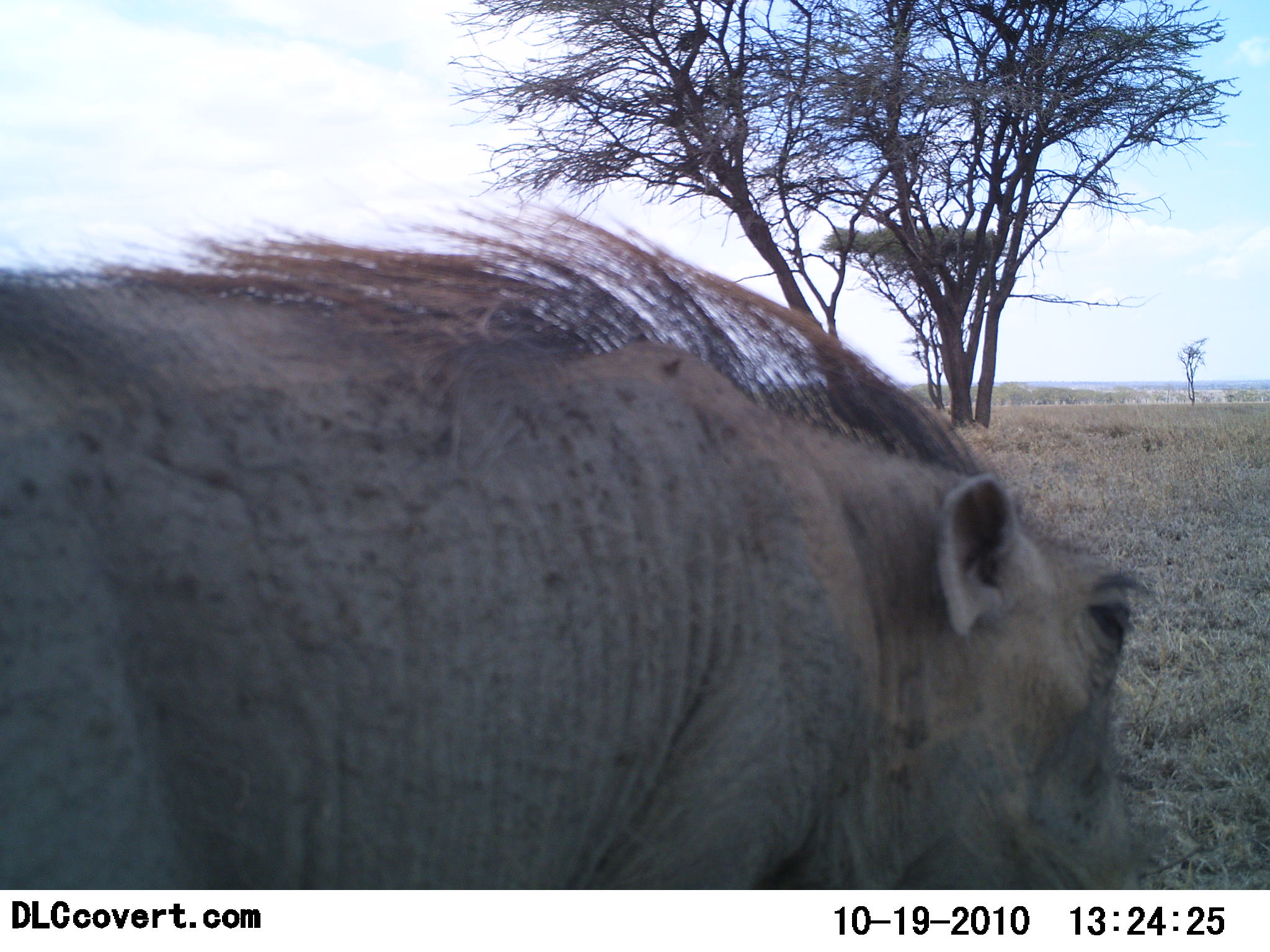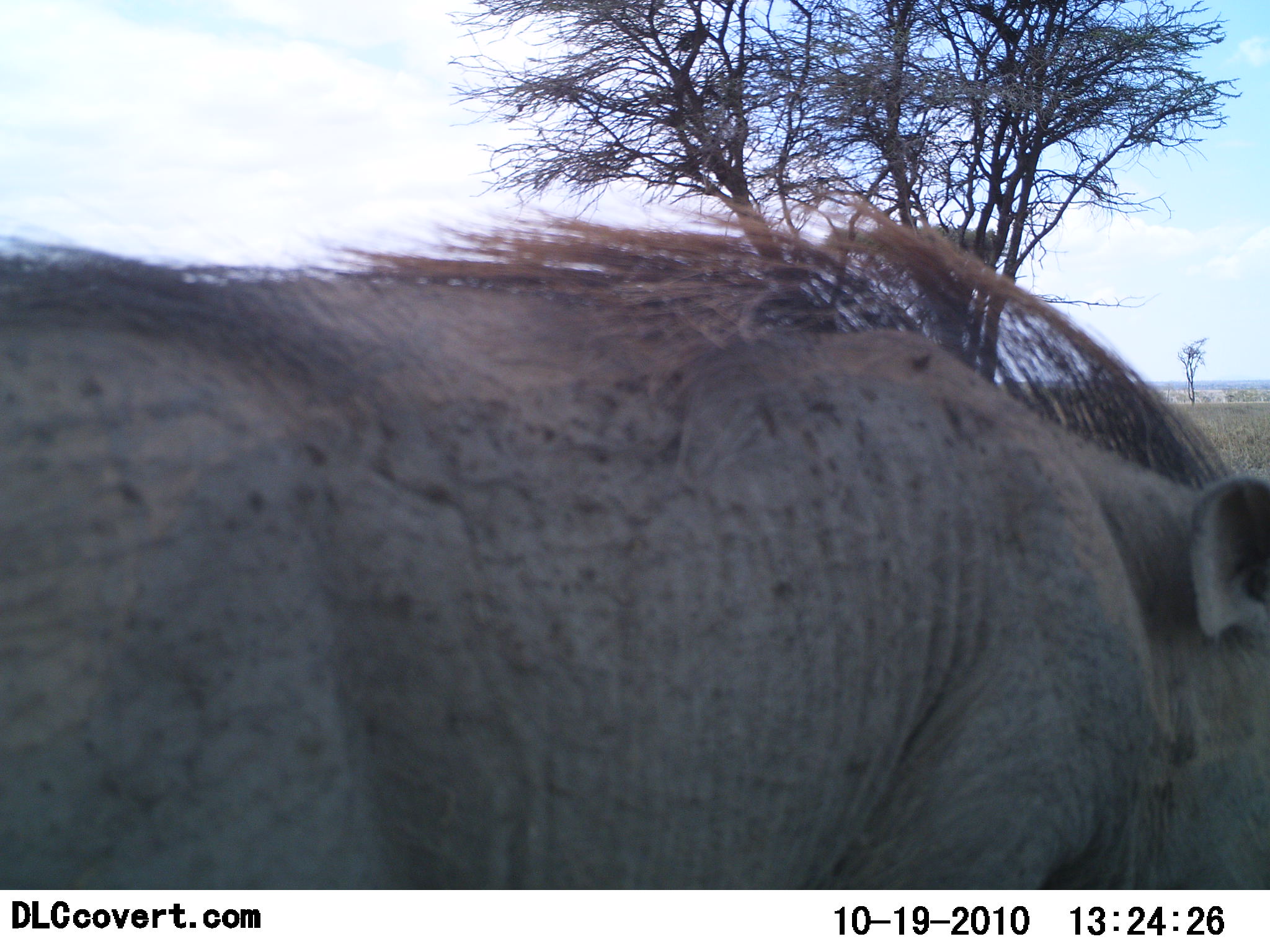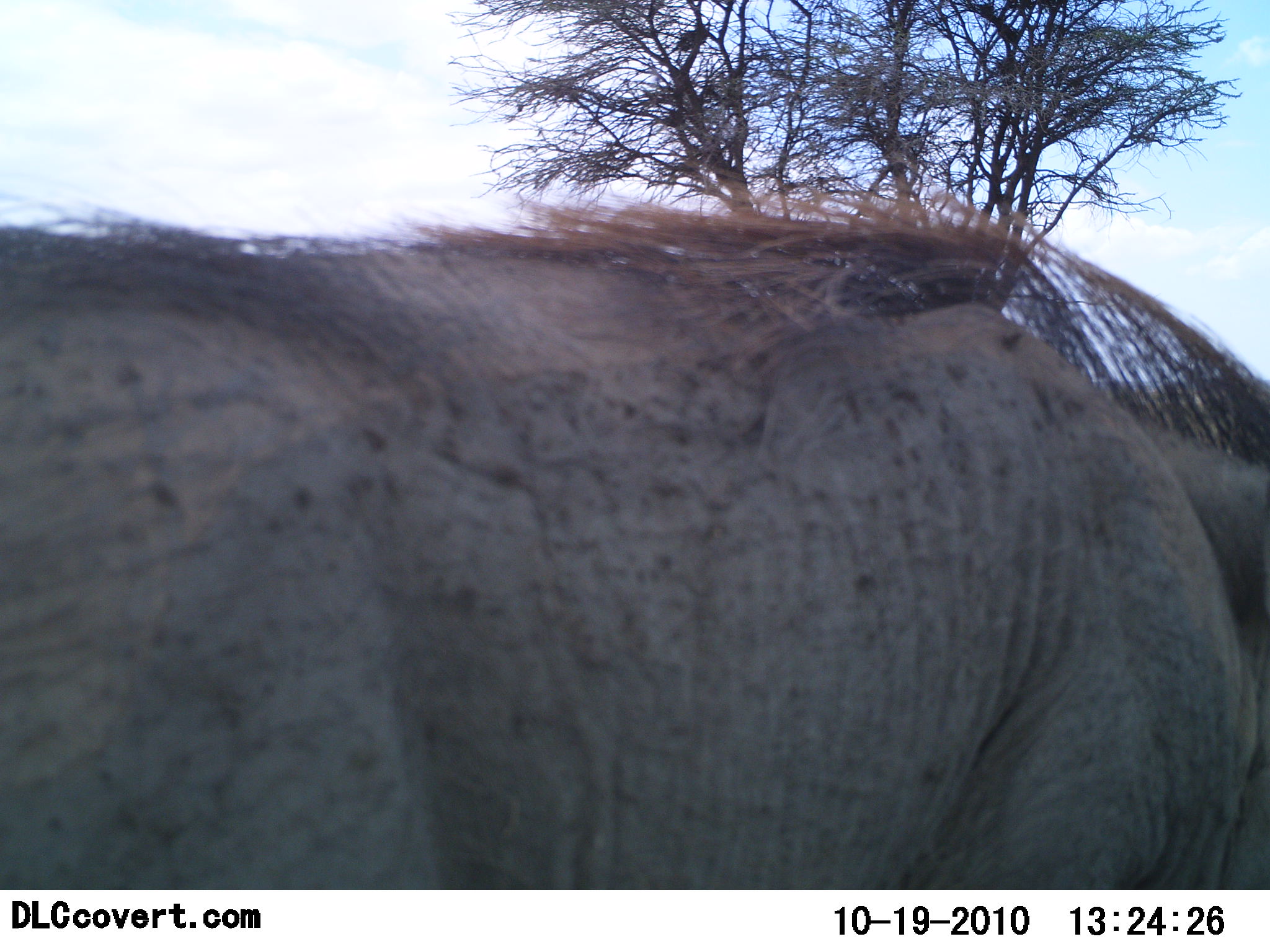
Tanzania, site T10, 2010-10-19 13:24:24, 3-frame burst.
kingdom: Animalia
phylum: Chordata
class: Mammalia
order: Artiodactyla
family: Suidae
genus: Phacochoerus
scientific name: Phacochoerus africanus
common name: warthog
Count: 1.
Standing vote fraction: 12%.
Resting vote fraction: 0%.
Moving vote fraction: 81%.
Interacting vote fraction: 0%.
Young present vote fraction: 0%.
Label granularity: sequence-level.